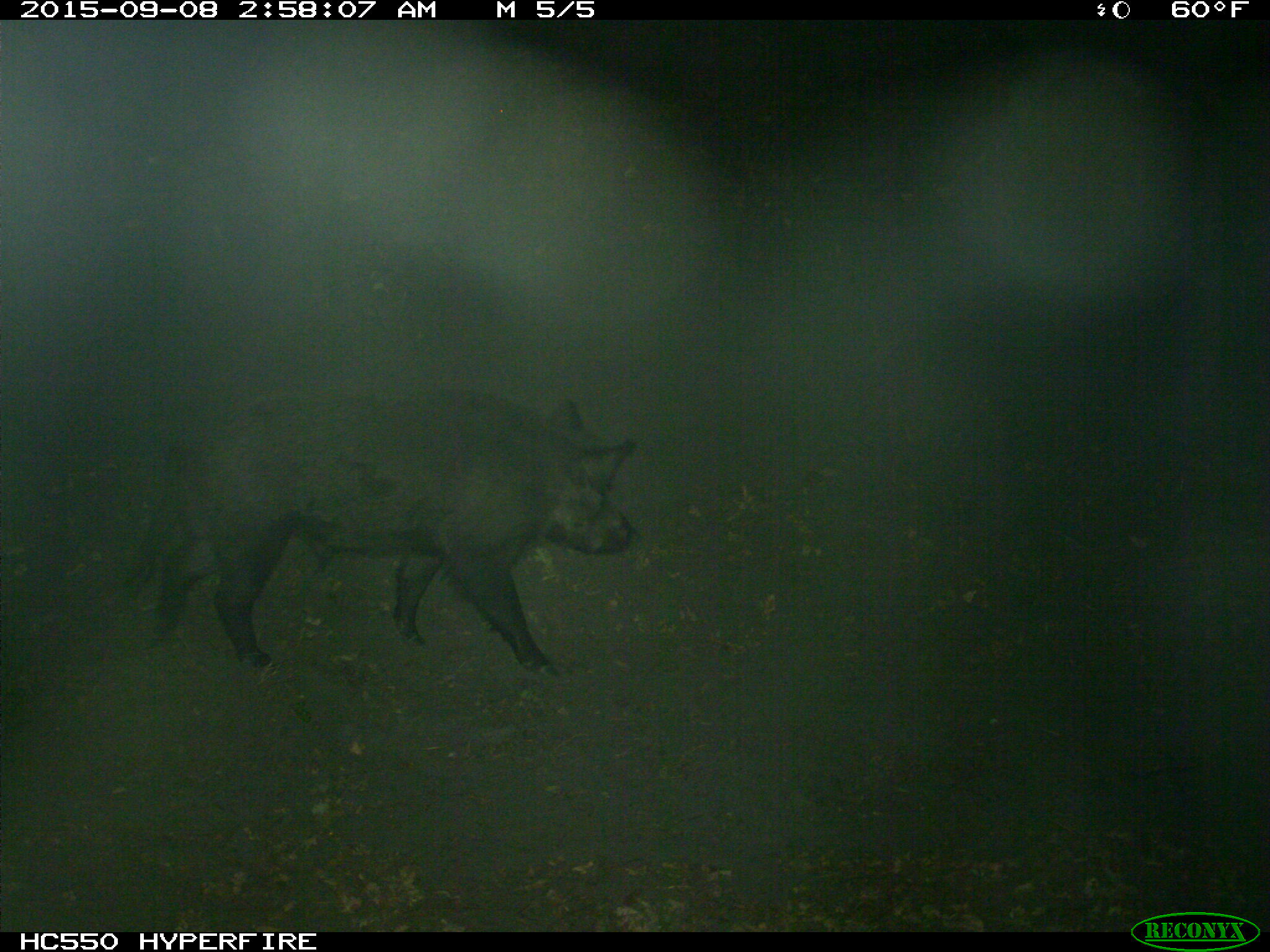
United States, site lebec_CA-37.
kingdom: Animalia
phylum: Chordata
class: Mammalia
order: Artiodactyla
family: Suidae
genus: Sus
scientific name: Sus scrofa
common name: wild boar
Sus scrofa (wild boar).